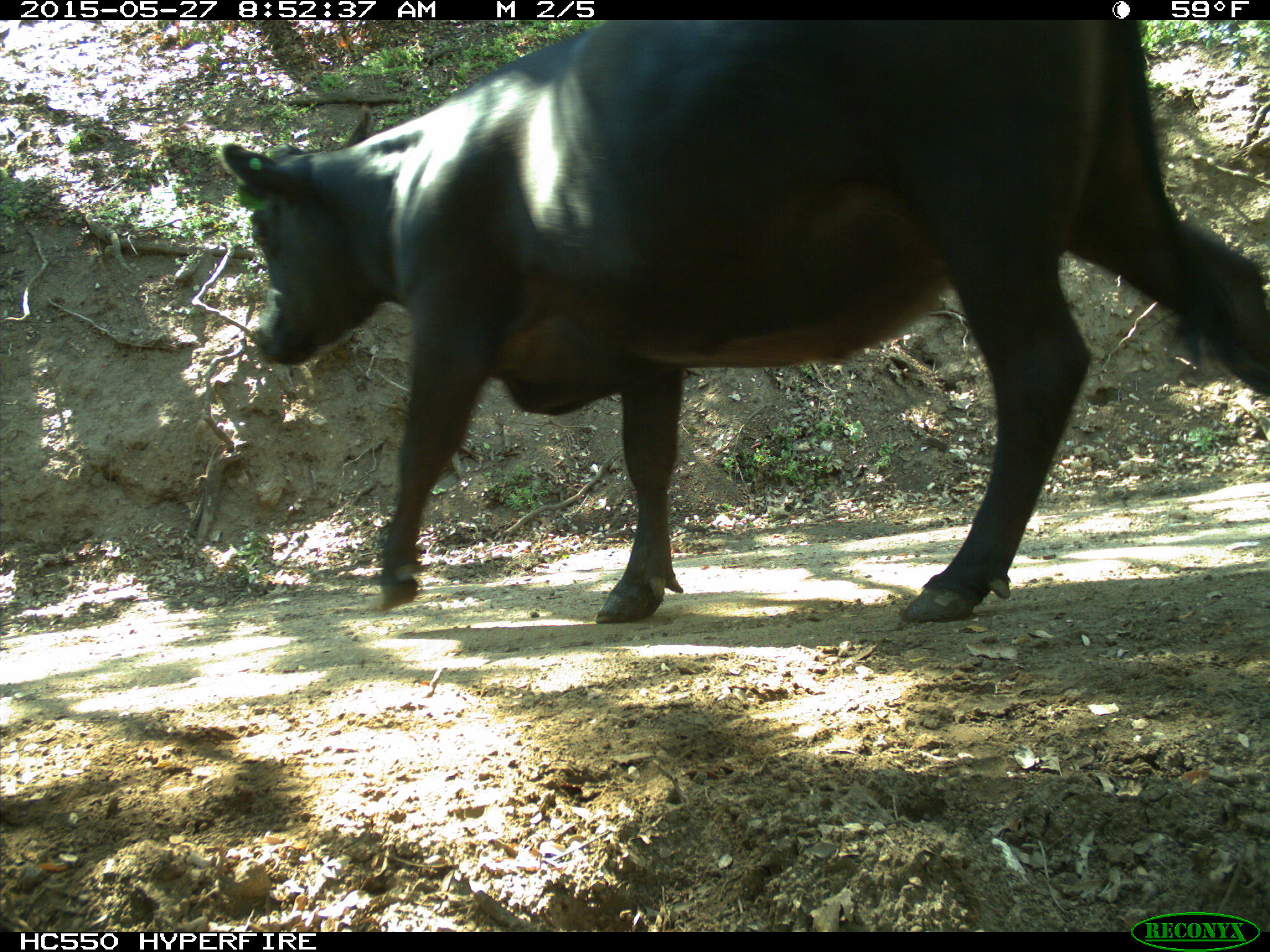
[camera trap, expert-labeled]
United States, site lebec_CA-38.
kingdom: Animalia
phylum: Chordata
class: Mammalia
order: Artiodactyla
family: Bovidae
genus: Bos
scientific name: Bos taurus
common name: domestic cow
Bos taurus (domestic cow).